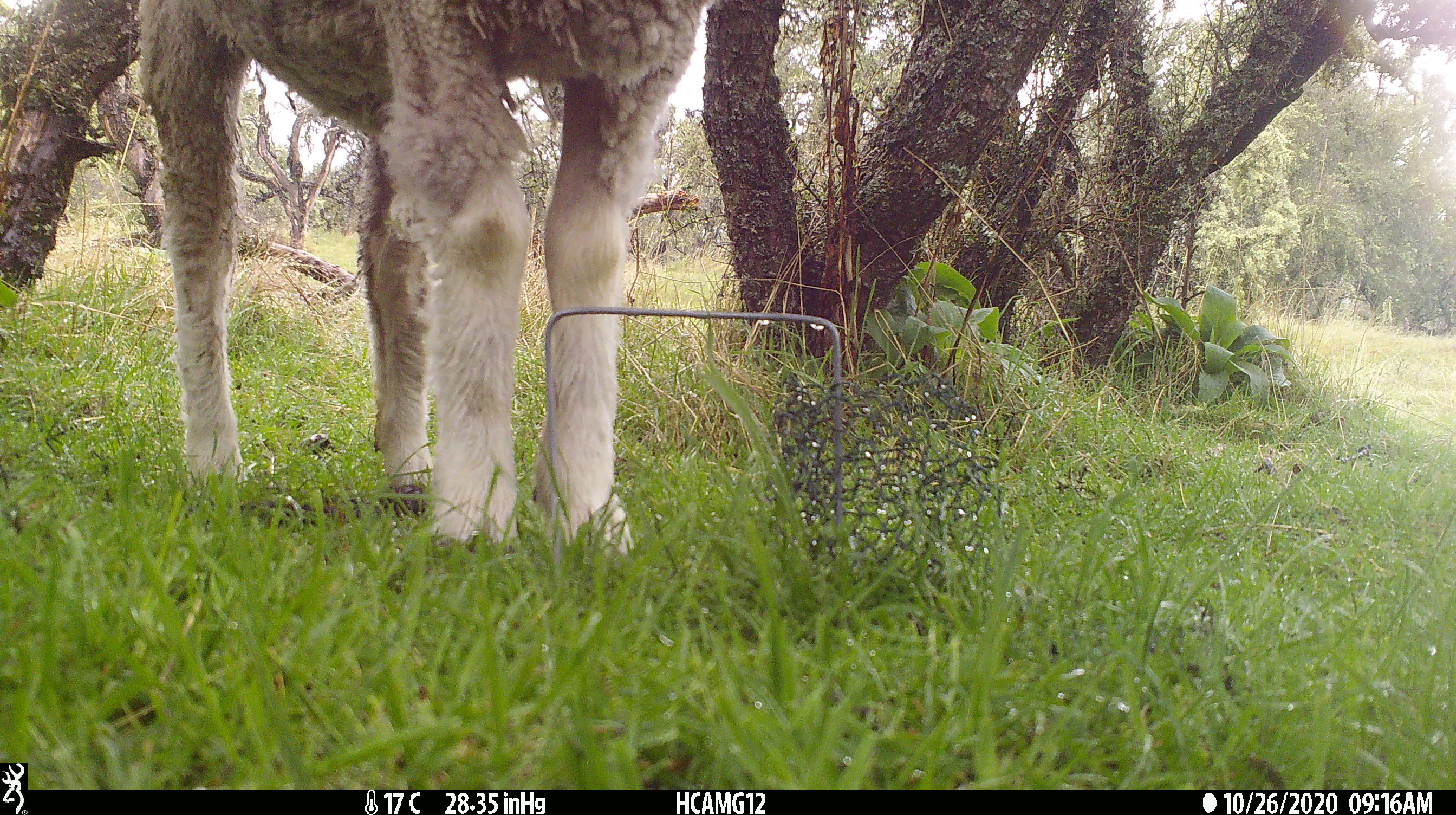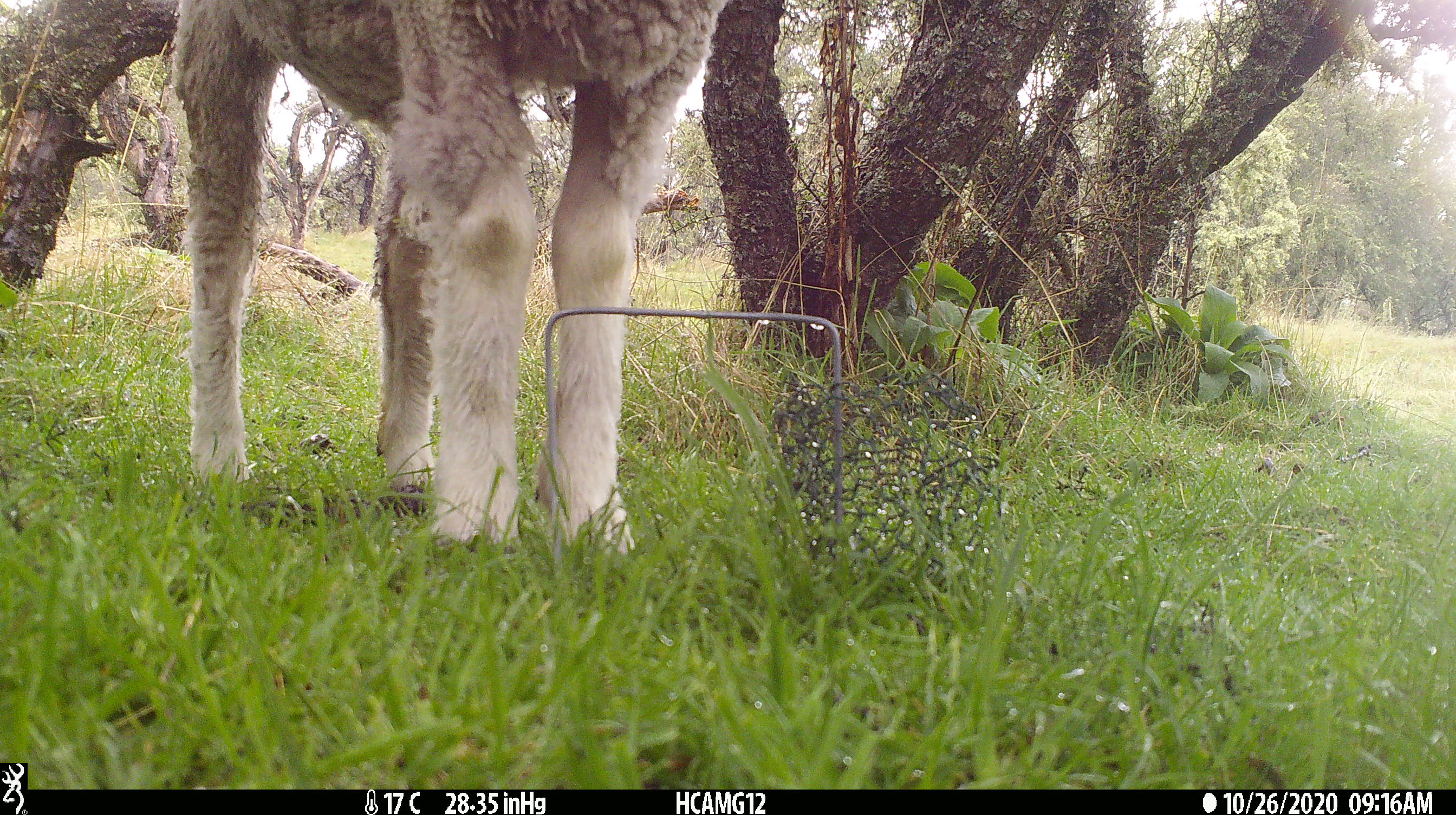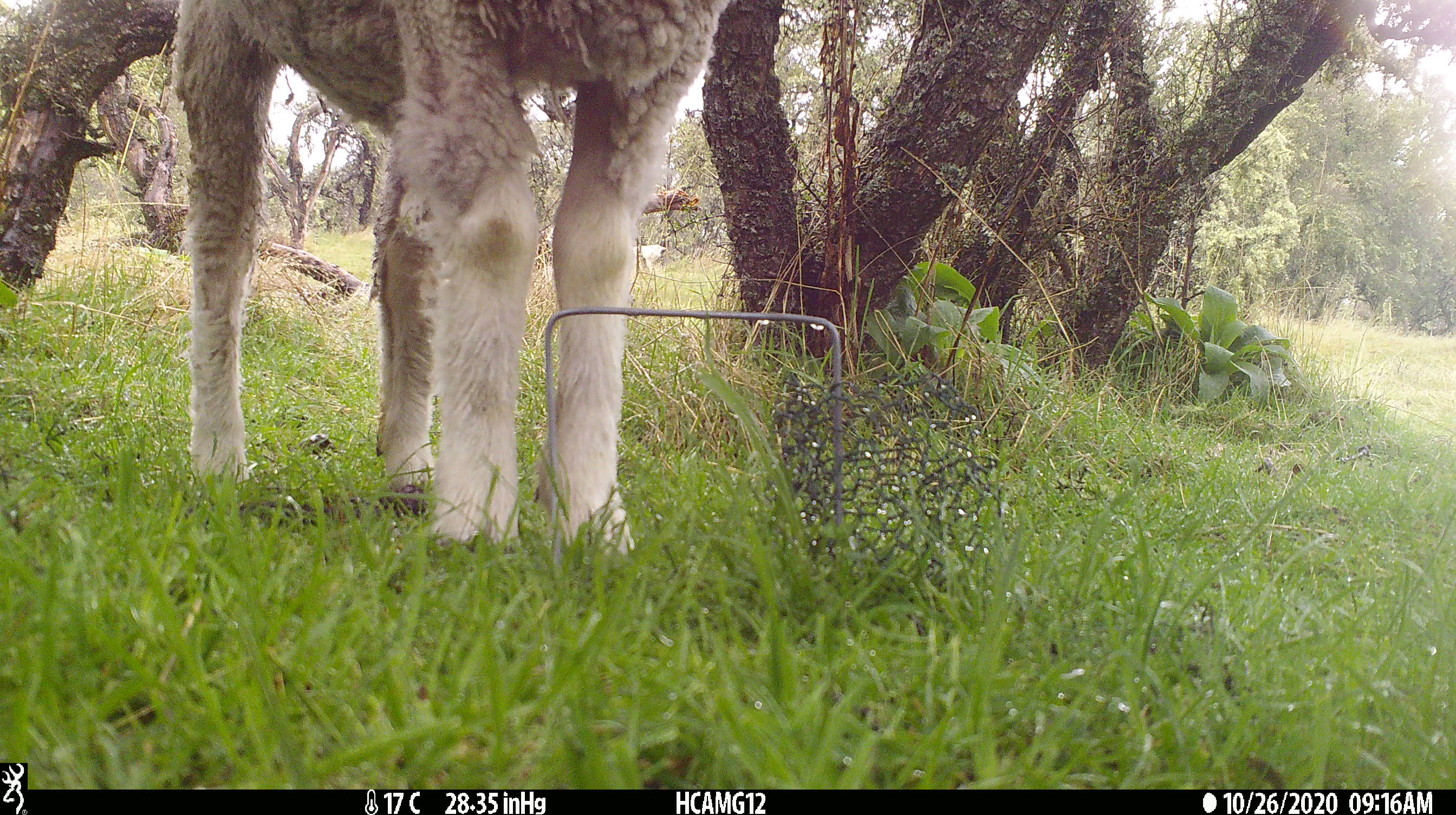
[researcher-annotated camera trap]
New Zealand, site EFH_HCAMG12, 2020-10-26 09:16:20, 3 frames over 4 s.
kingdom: Animalia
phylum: Chordata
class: Mammalia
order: Artiodactyla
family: Bovidae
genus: Ovis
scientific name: Ovis aries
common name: domestic sheep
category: sheep